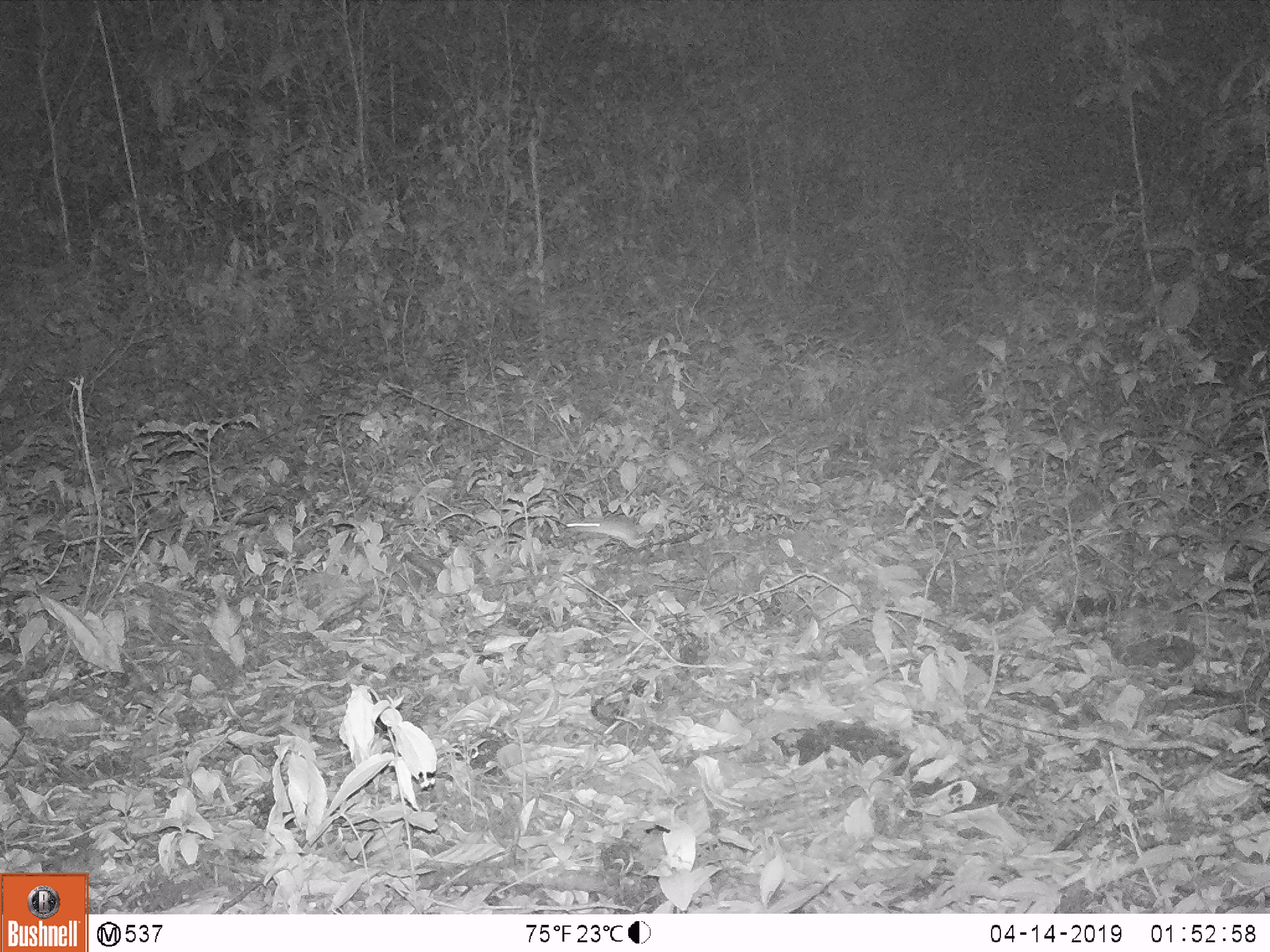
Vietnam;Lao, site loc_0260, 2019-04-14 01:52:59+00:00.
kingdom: Animalia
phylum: Chordata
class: Mammalia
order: Rodentia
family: Muridae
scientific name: Muridae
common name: old-world mice and rats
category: unidentified murid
Unidentified murid (old-world mice and rats) (Muridae). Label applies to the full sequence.